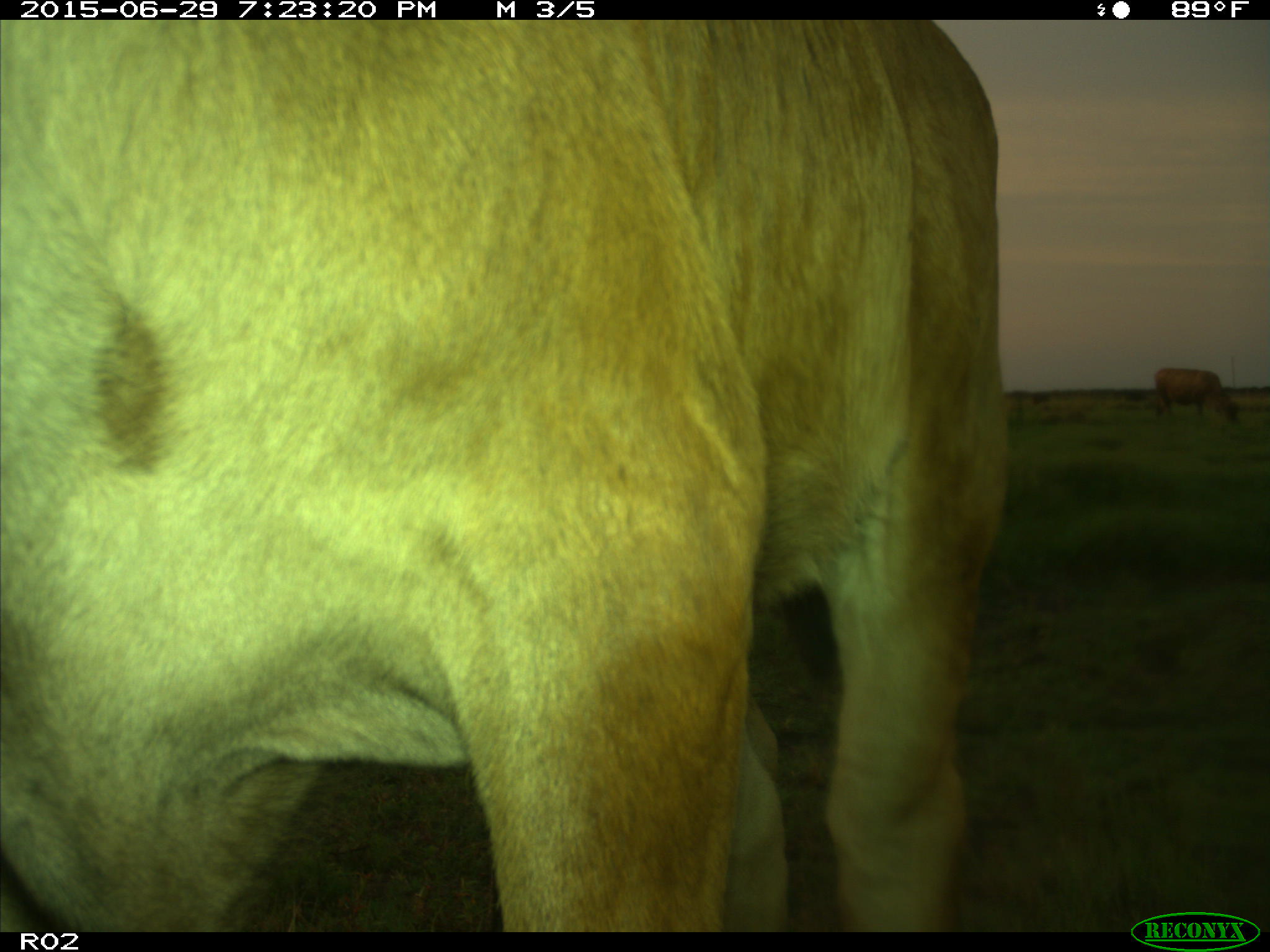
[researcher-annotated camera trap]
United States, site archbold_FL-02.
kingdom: Animalia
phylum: Chordata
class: Mammalia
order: Artiodactyla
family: Bovidae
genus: Bos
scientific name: Bos taurus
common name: domestic cow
Bos taurus (domestic cow).